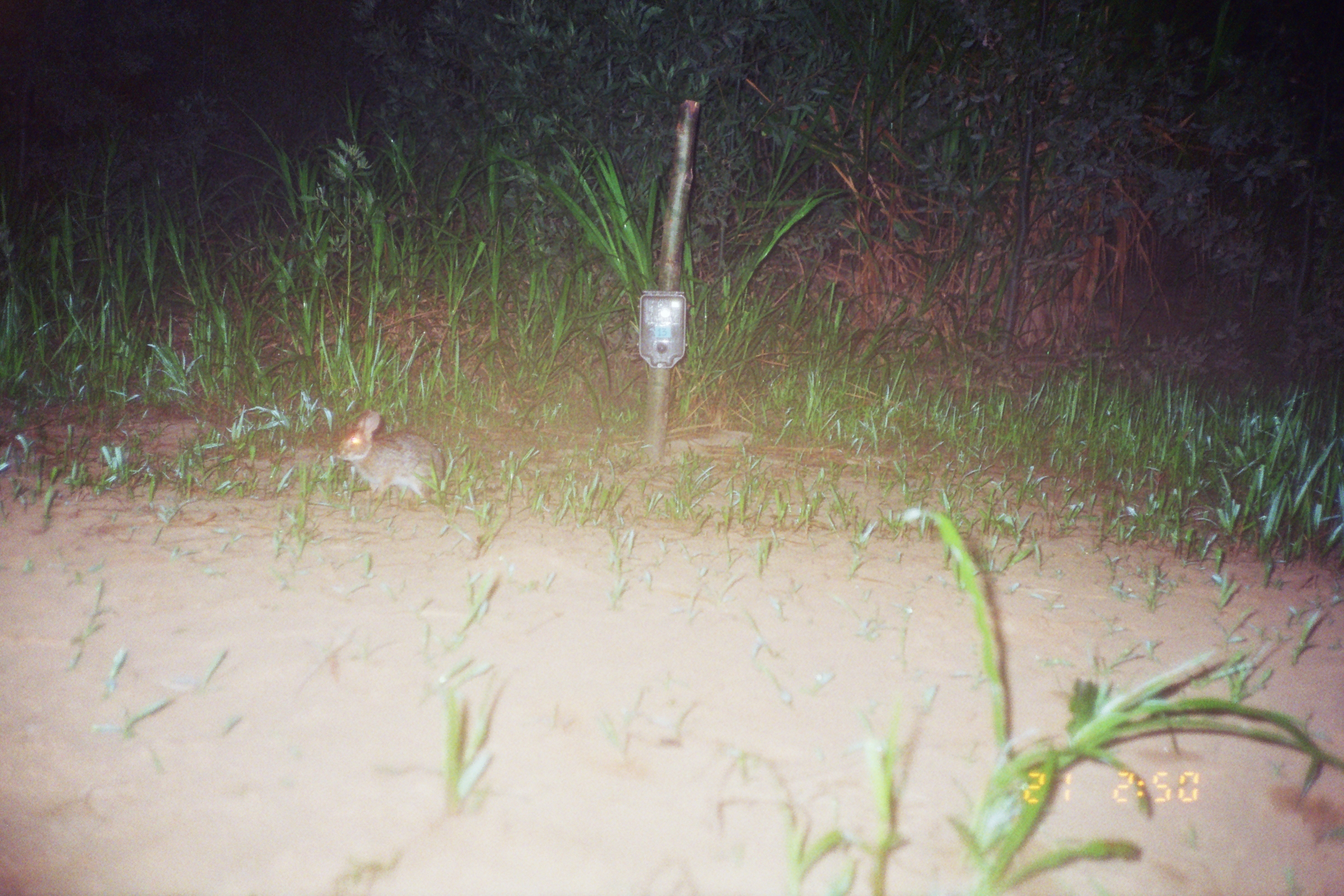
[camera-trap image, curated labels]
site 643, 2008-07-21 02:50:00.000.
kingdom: Animalia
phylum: Chordata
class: Mammalia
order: Lagomorpha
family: Leporidae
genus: Sylvilagus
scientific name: Sylvilagus brasiliensis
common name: tapeti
Sylvilagus brasiliensis (tapeti).